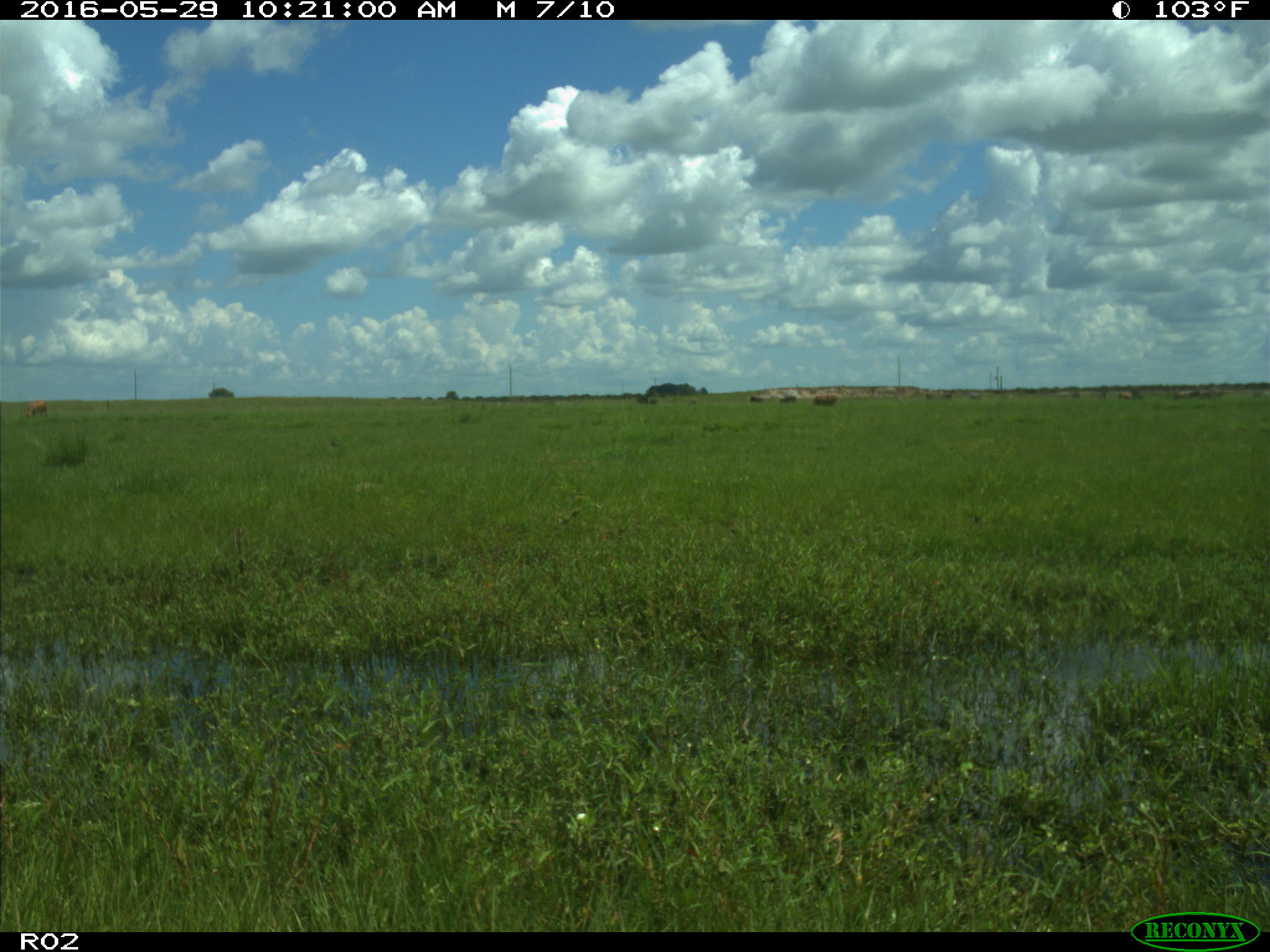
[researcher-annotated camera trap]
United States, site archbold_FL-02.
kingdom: Animalia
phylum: Chordata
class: Mammalia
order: Artiodactyla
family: Bovidae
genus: Bos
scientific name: Bos taurus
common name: domestic cow